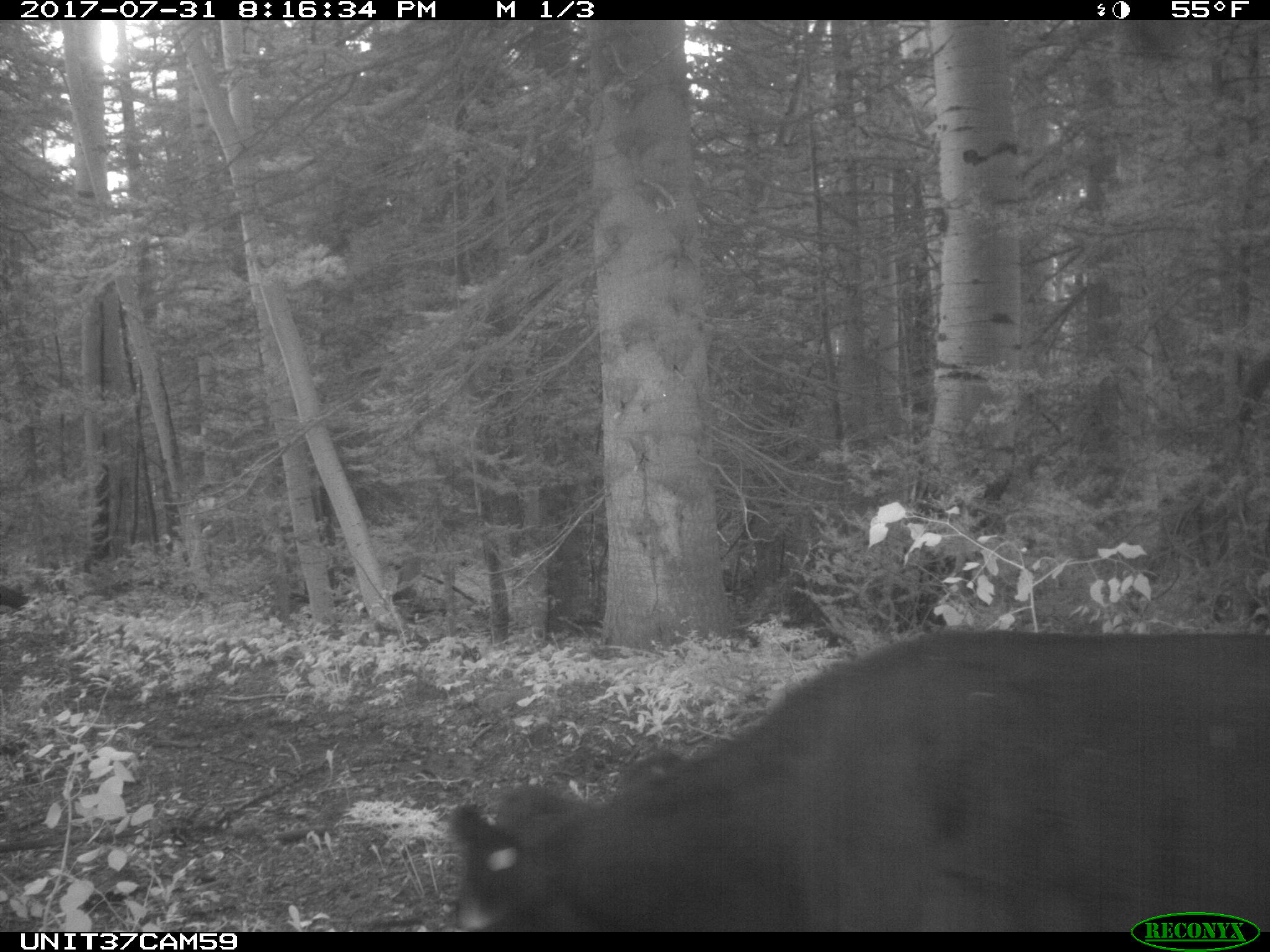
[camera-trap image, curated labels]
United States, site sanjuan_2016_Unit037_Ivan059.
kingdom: Animalia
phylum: Chordata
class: Mammalia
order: Artiodactyla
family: Bovidae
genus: Bos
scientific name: Bos taurus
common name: domestic cow